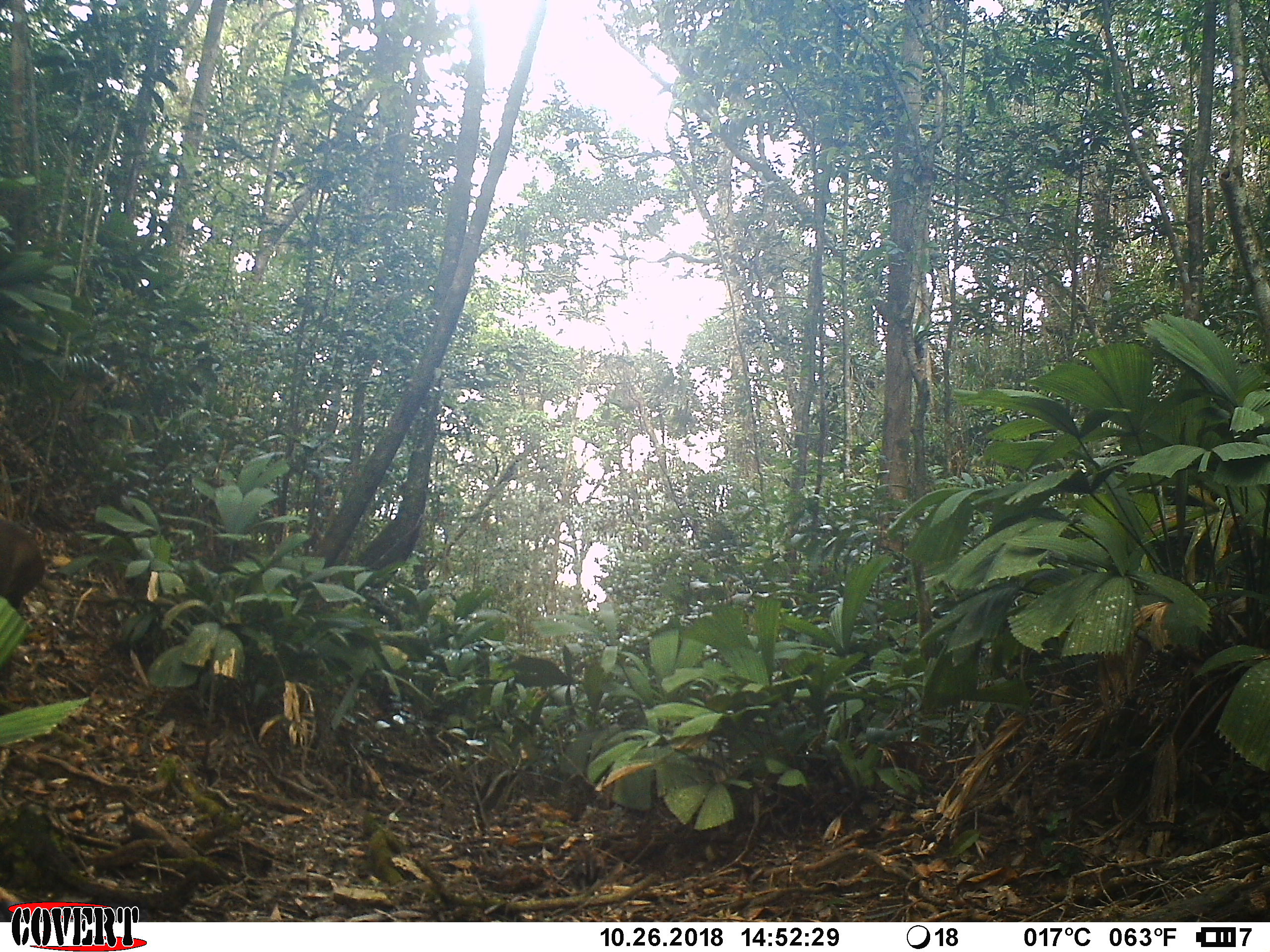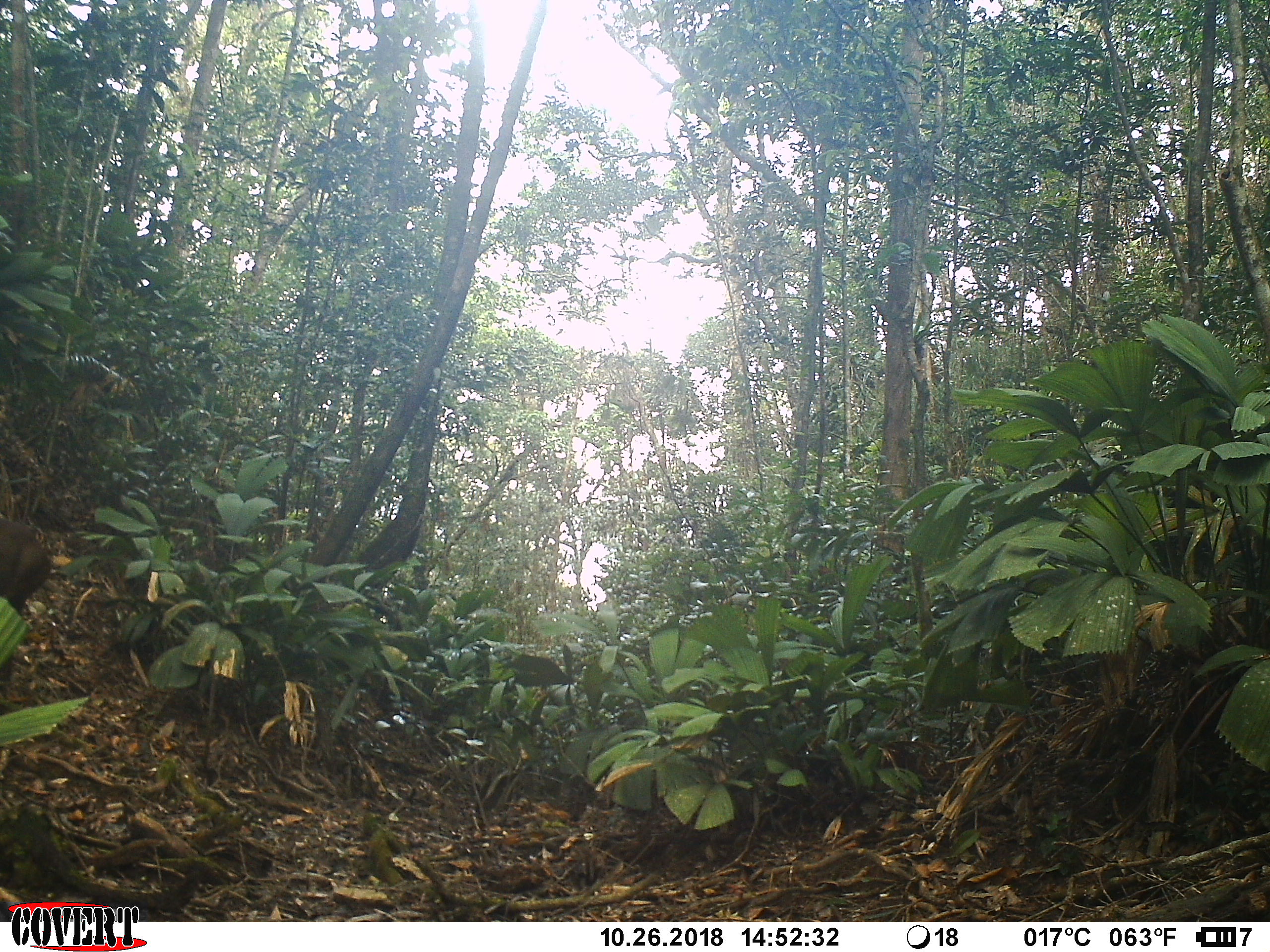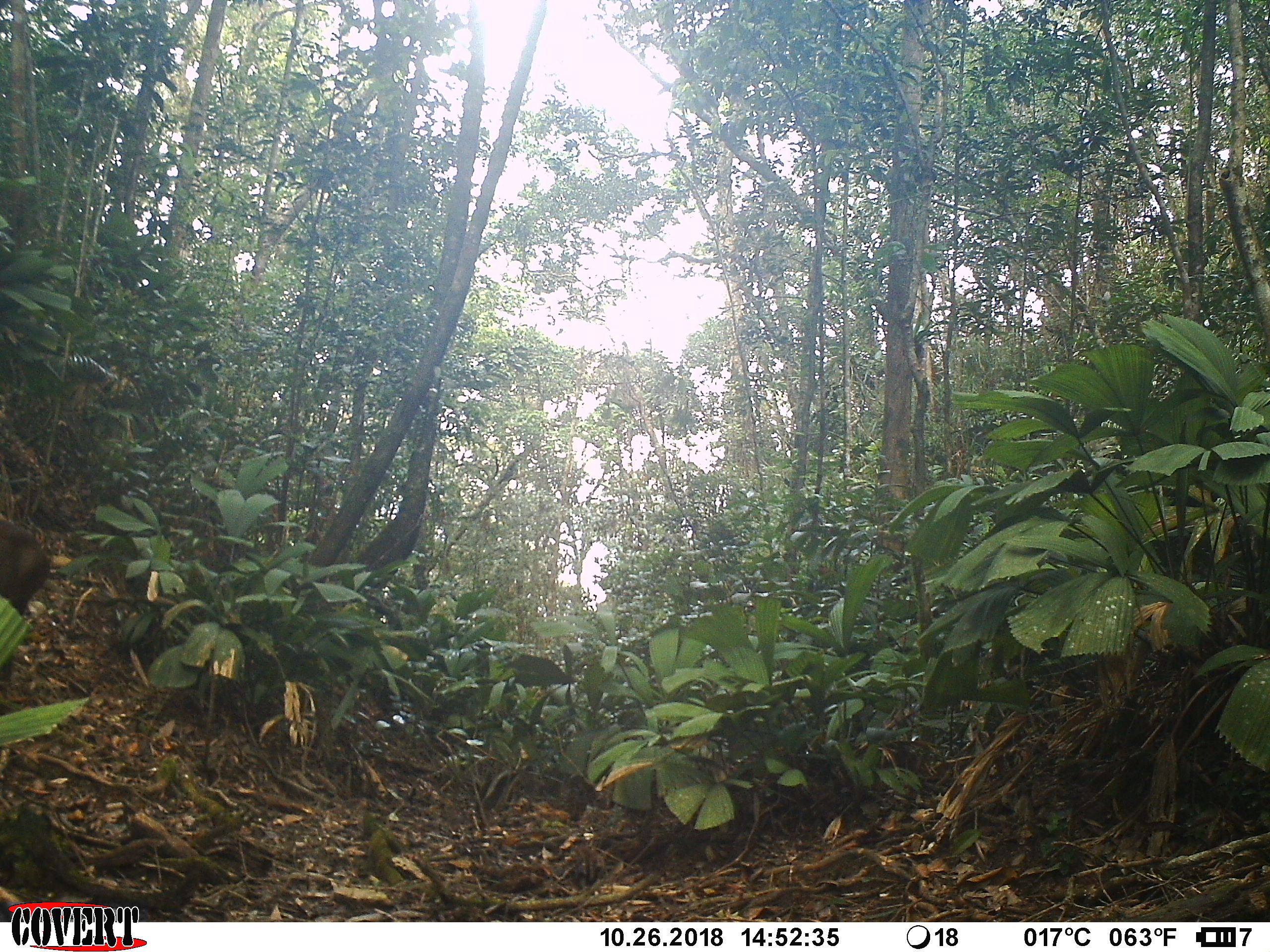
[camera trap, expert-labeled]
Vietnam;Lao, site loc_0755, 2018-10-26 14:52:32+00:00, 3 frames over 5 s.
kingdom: Animalia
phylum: Chordata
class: Mammalia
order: Artiodactyla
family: Cervidae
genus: Muntiacus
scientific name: Muntiacus rooseveltorum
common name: roosevelt's muntjac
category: roosevelts muntjac group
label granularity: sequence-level